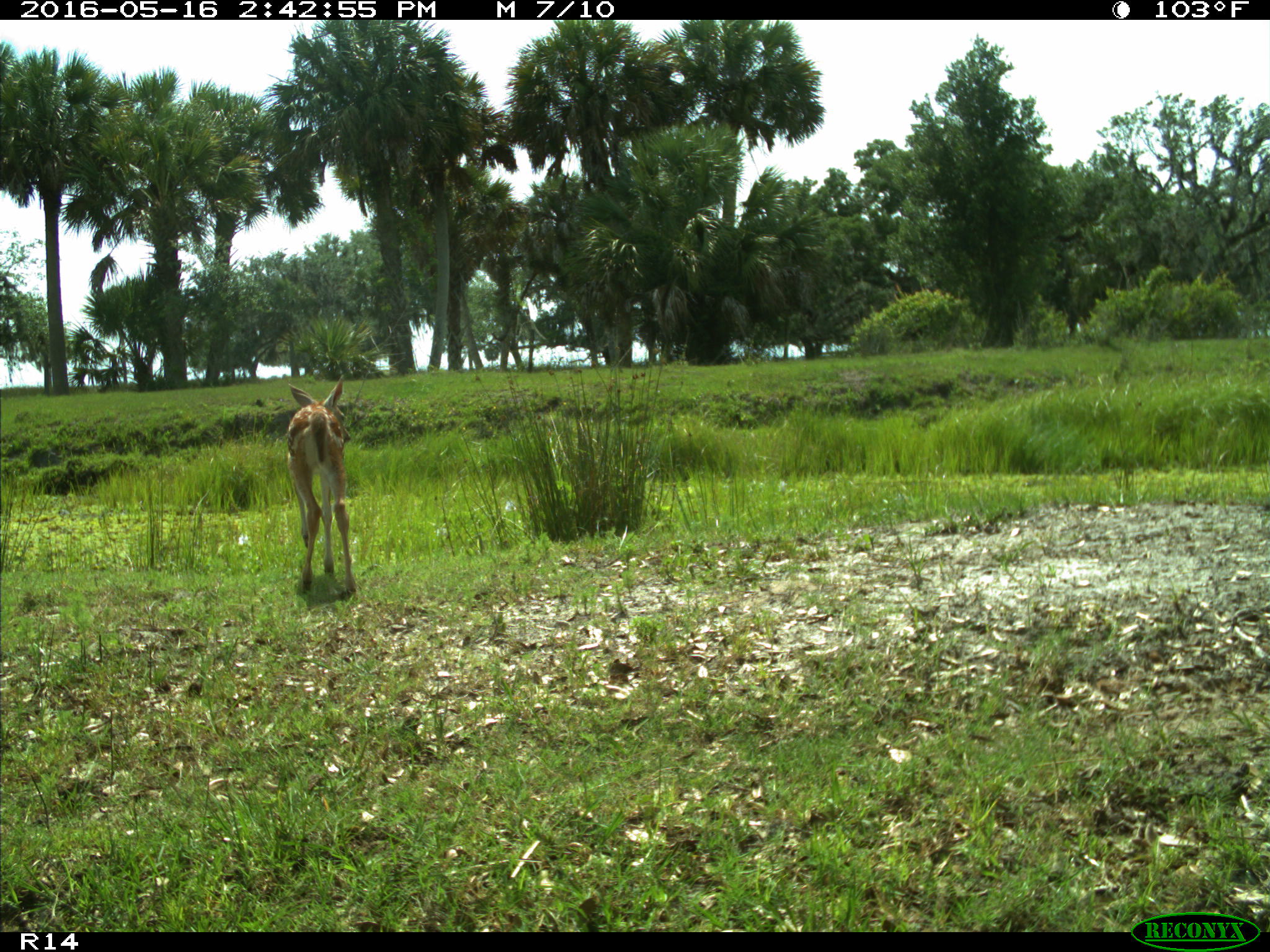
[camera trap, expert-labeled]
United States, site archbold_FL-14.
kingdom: Animalia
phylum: Chordata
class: Mammalia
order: Artiodactyla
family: Cervidae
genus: Odocoileus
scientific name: Odocoileus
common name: deer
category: unidentified deer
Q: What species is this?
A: Unidentified deer (deer) (Odocoileus).